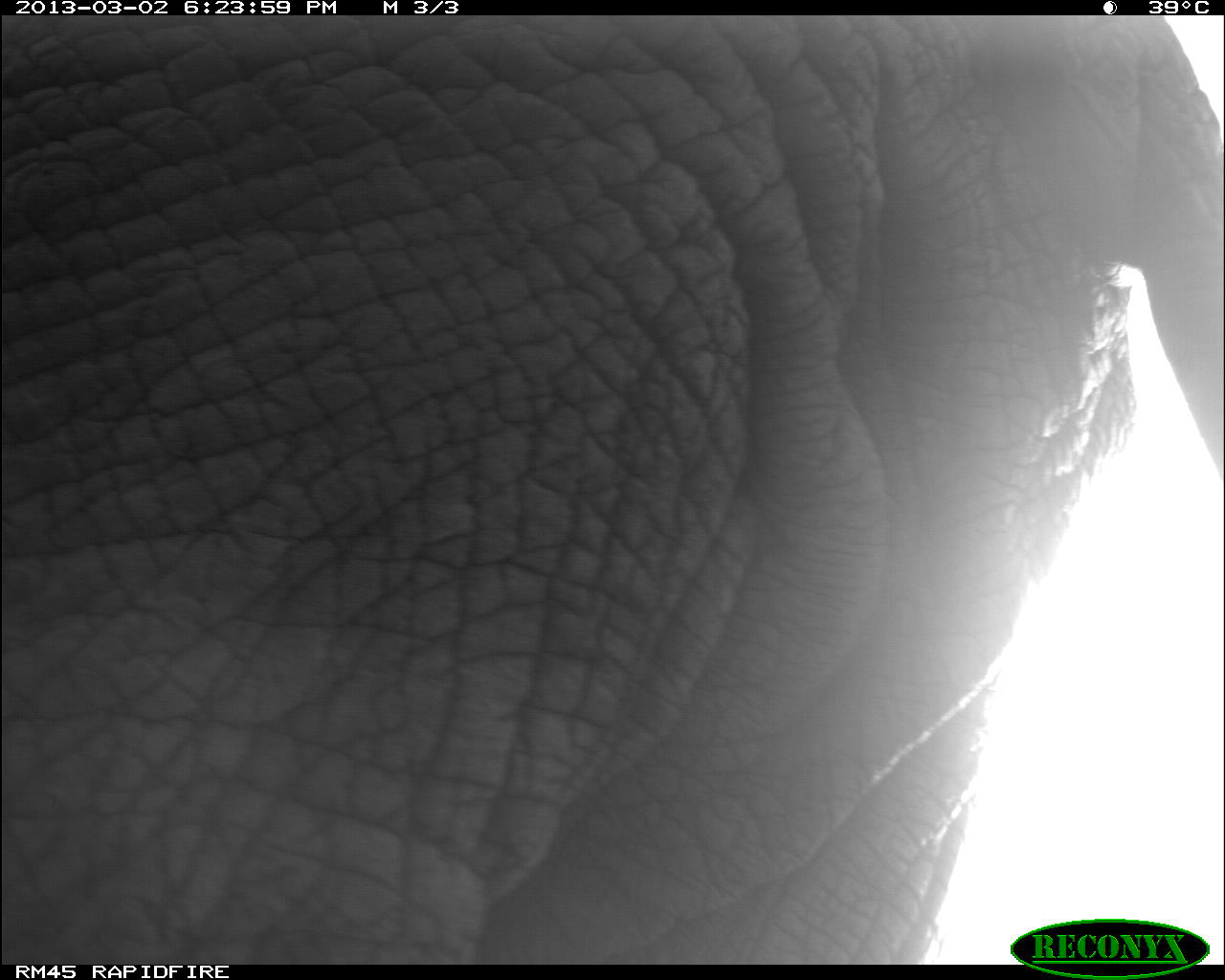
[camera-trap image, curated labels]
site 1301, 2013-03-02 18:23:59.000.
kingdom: Animalia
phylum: Chordata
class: Mammalia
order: Proboscidea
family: Elephantidae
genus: Loxodonta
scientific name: Loxodonta africana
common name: african bush elephant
Loxodonta africana (african bush elephant), count 1.